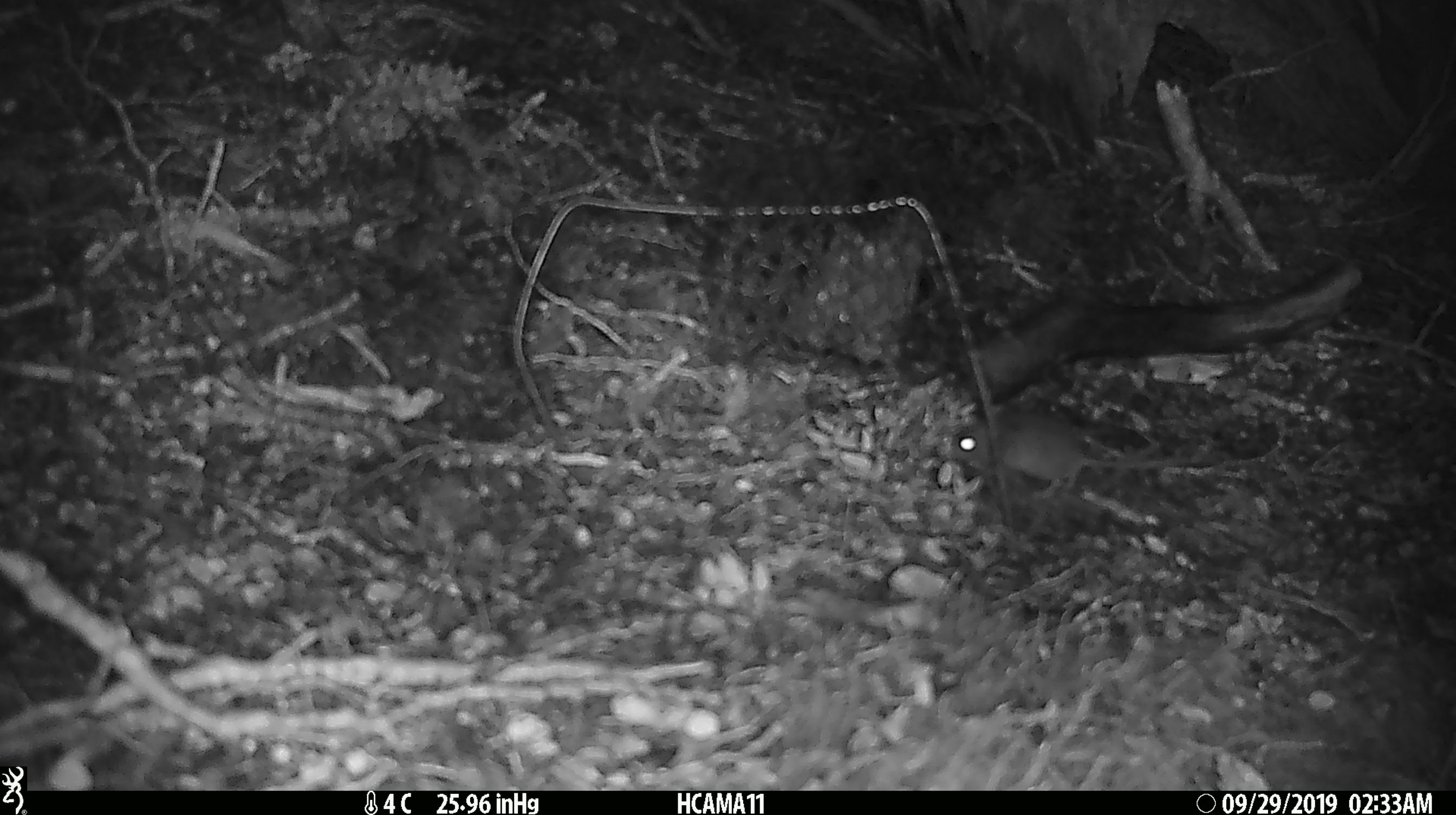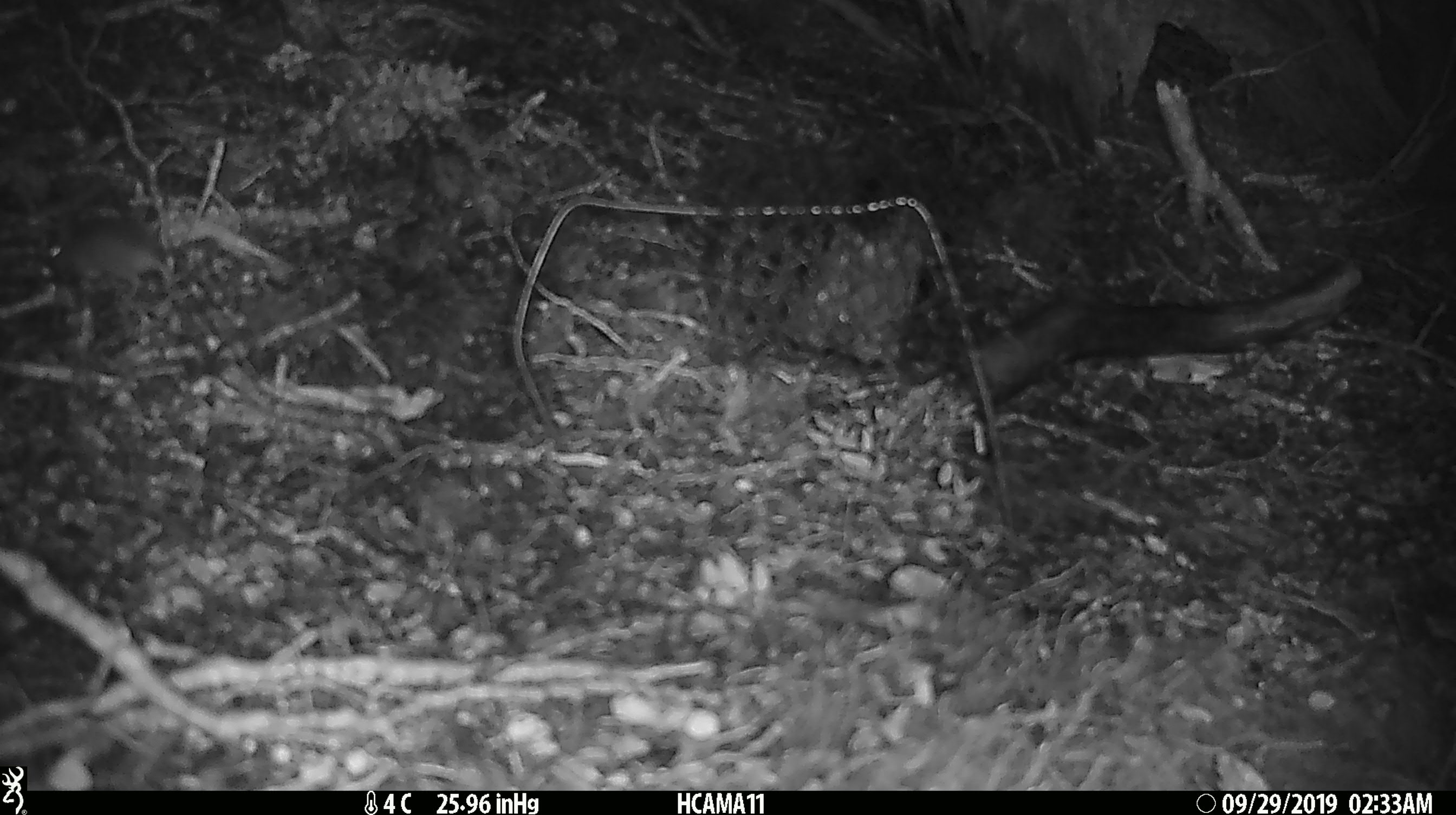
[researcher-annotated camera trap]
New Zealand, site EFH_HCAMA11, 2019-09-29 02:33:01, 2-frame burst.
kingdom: Animalia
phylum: Chordata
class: Mammalia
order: Rodentia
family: Muridae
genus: Mus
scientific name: Mus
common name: mouse